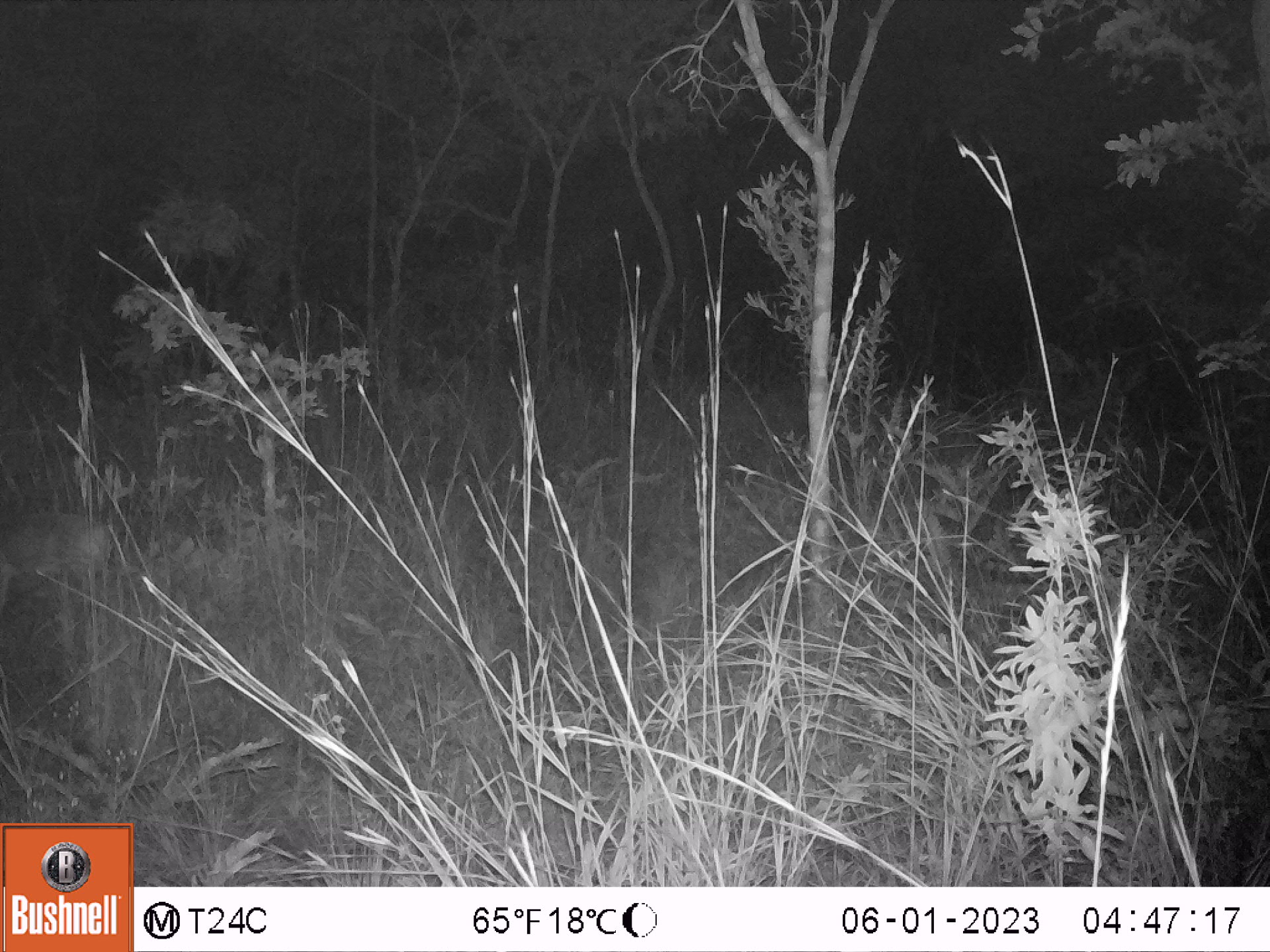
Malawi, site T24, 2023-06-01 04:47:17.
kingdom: Animalia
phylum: Chordata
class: Mammalia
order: Artiodactyla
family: Bovidae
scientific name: Antilopinae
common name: small antelope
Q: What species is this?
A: Small antelope (Antilopinae).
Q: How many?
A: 1.